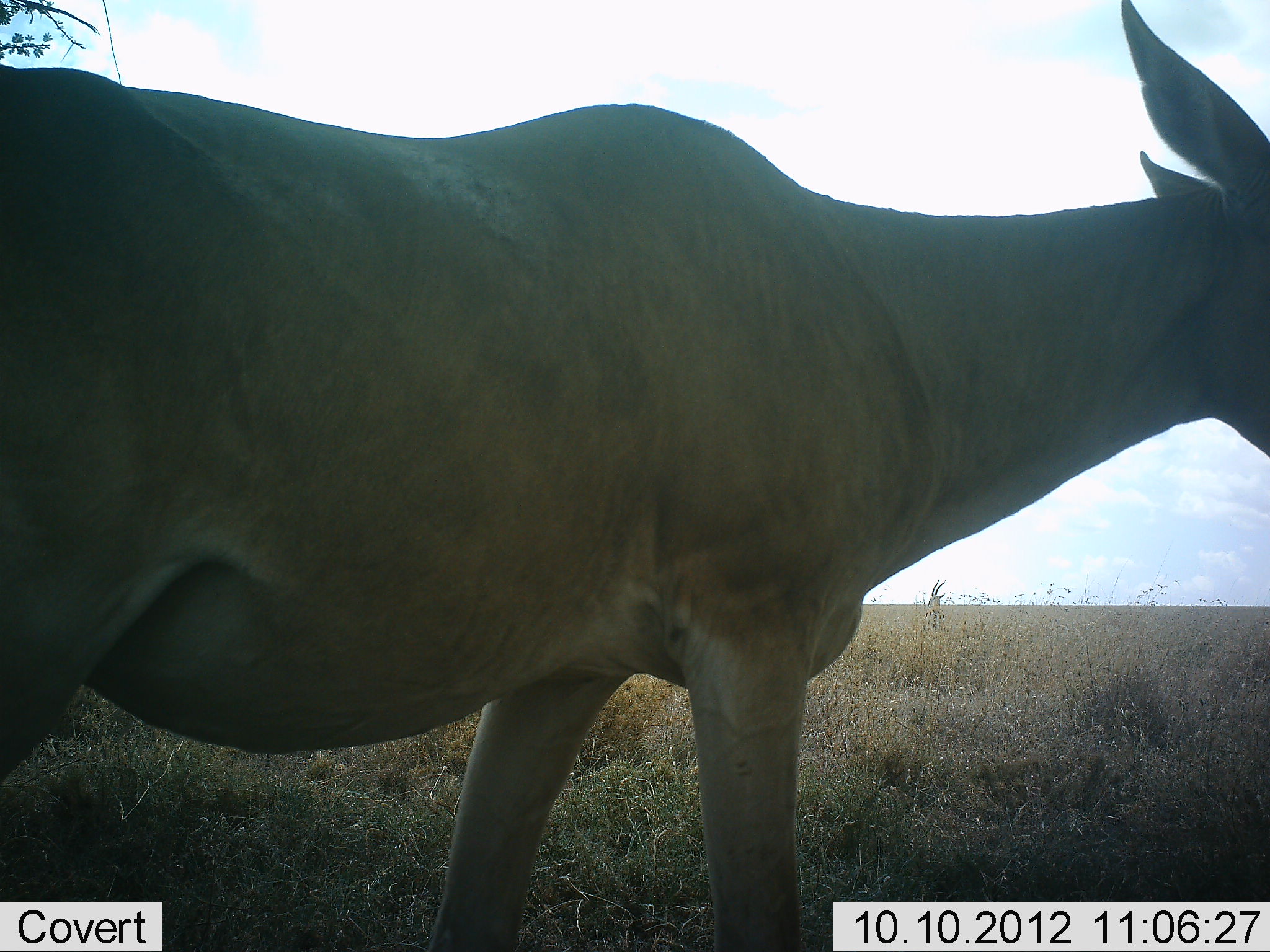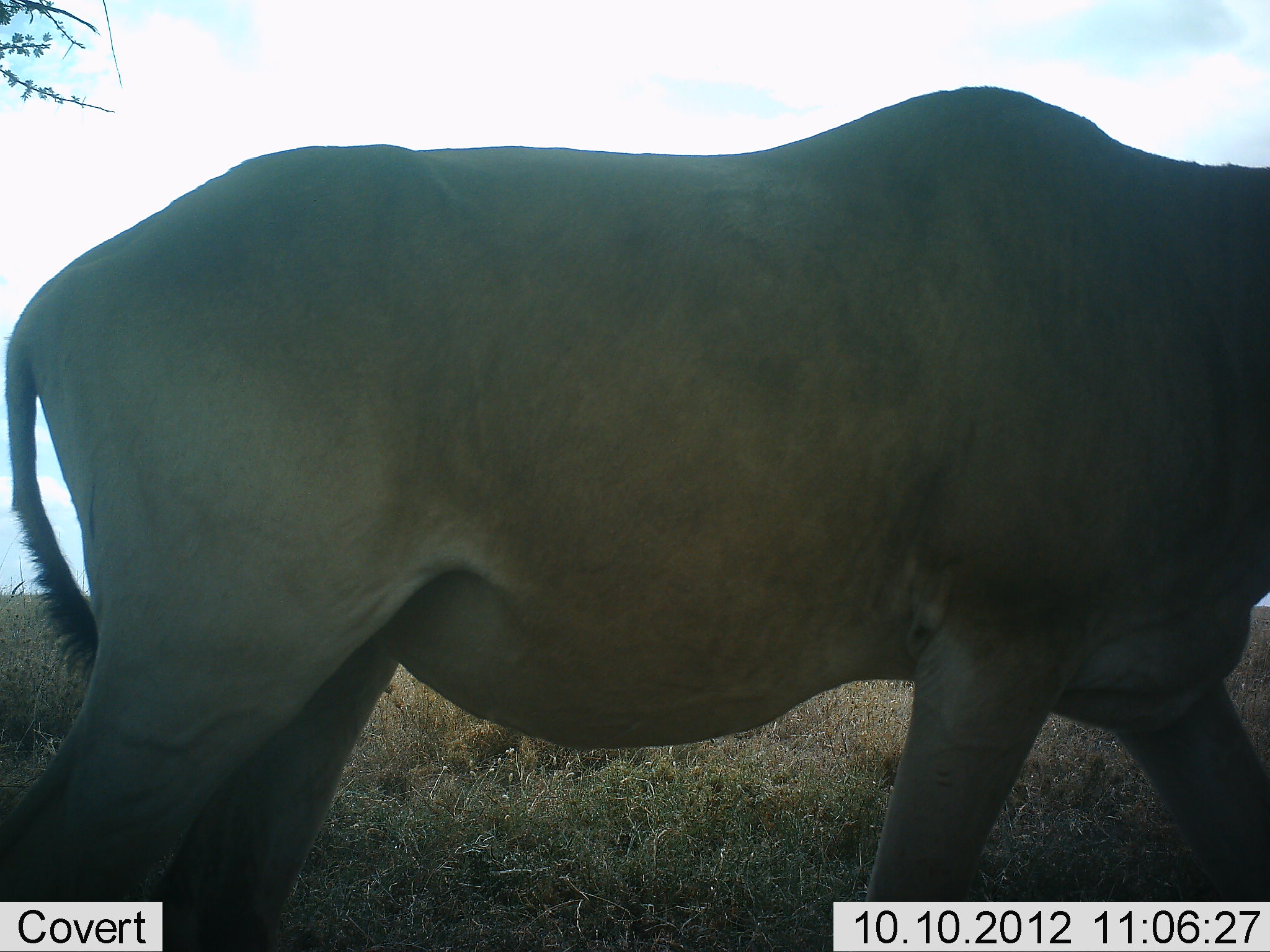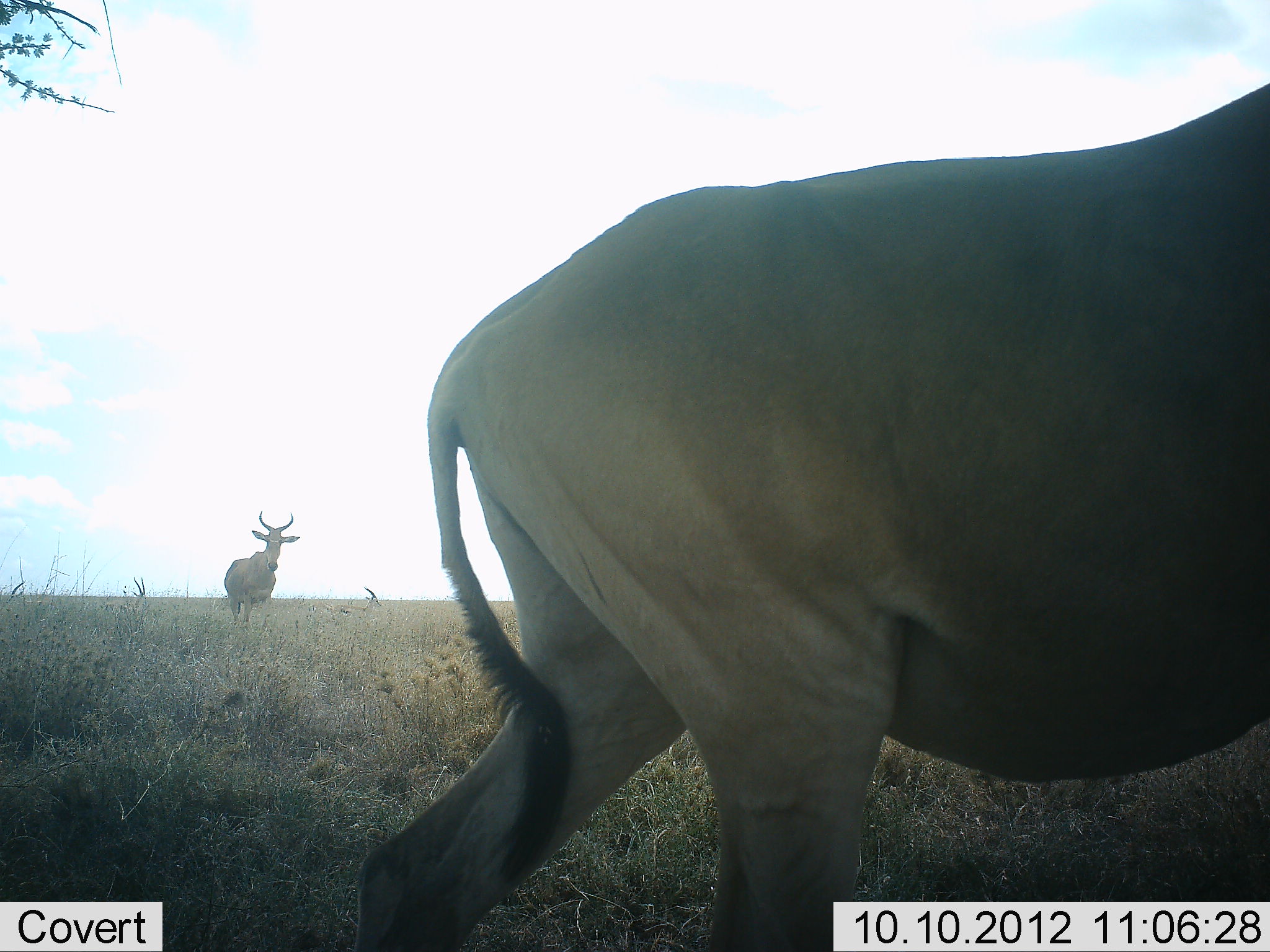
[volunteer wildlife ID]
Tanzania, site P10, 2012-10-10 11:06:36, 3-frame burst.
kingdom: Animalia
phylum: Chordata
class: Mammalia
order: Artiodactyla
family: Bovidae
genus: Alcelaphus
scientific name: Alcelaphus buselaphus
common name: hartebeest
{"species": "hartebeest (Alcelaphus buselaphus)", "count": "2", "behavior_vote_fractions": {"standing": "69%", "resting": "8%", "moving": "100%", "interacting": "0%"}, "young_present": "0%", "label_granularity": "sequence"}